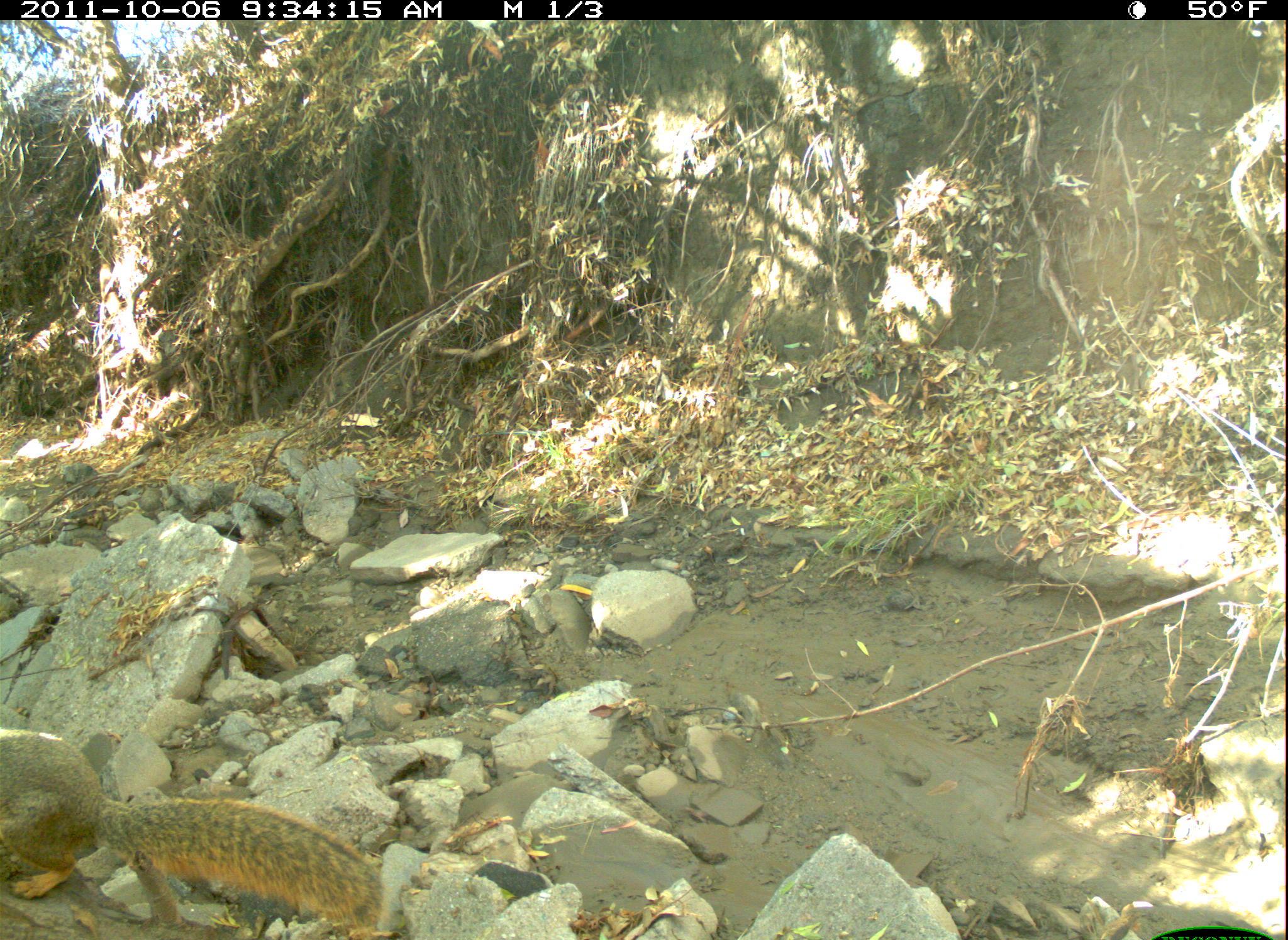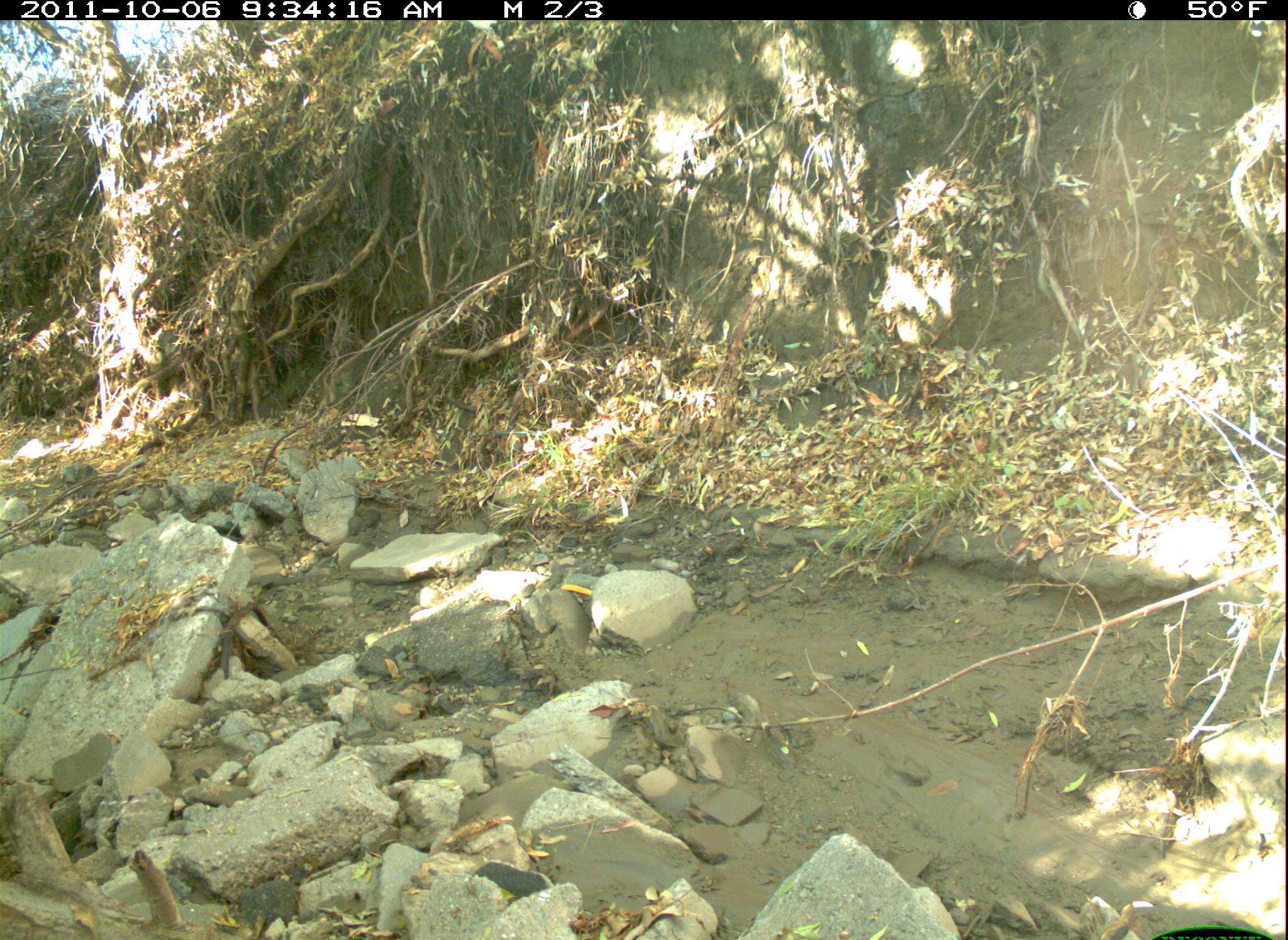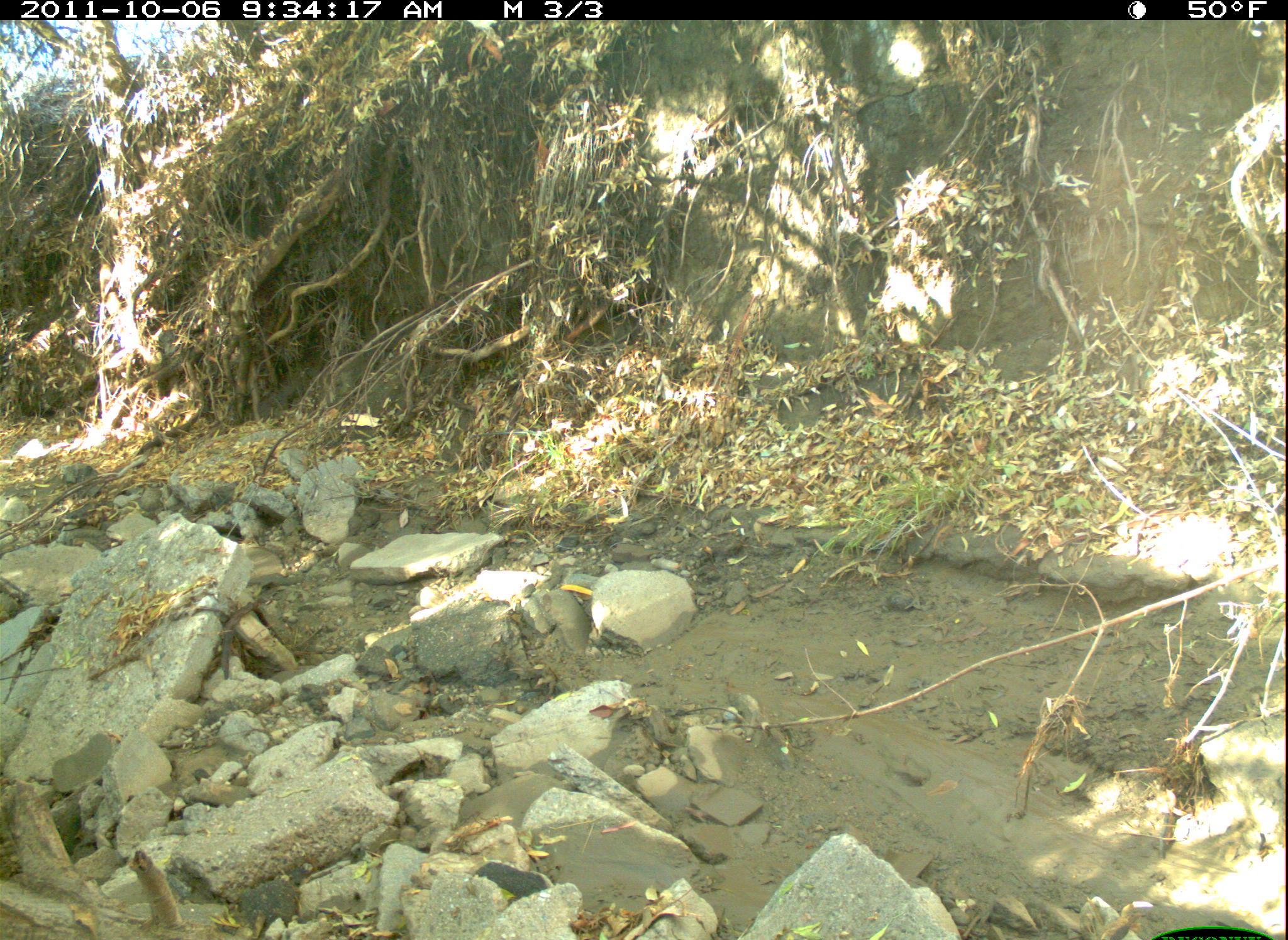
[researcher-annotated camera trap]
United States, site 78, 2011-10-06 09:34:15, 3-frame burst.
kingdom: Animalia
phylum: Chordata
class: Mammalia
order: Rodentia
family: Sciuridae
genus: Sciurus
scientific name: Sciurus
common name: squirrel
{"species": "squirrel (Sciurus)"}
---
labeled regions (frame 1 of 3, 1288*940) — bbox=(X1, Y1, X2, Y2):
squirrel: bbox=(0, 710, 393, 939)